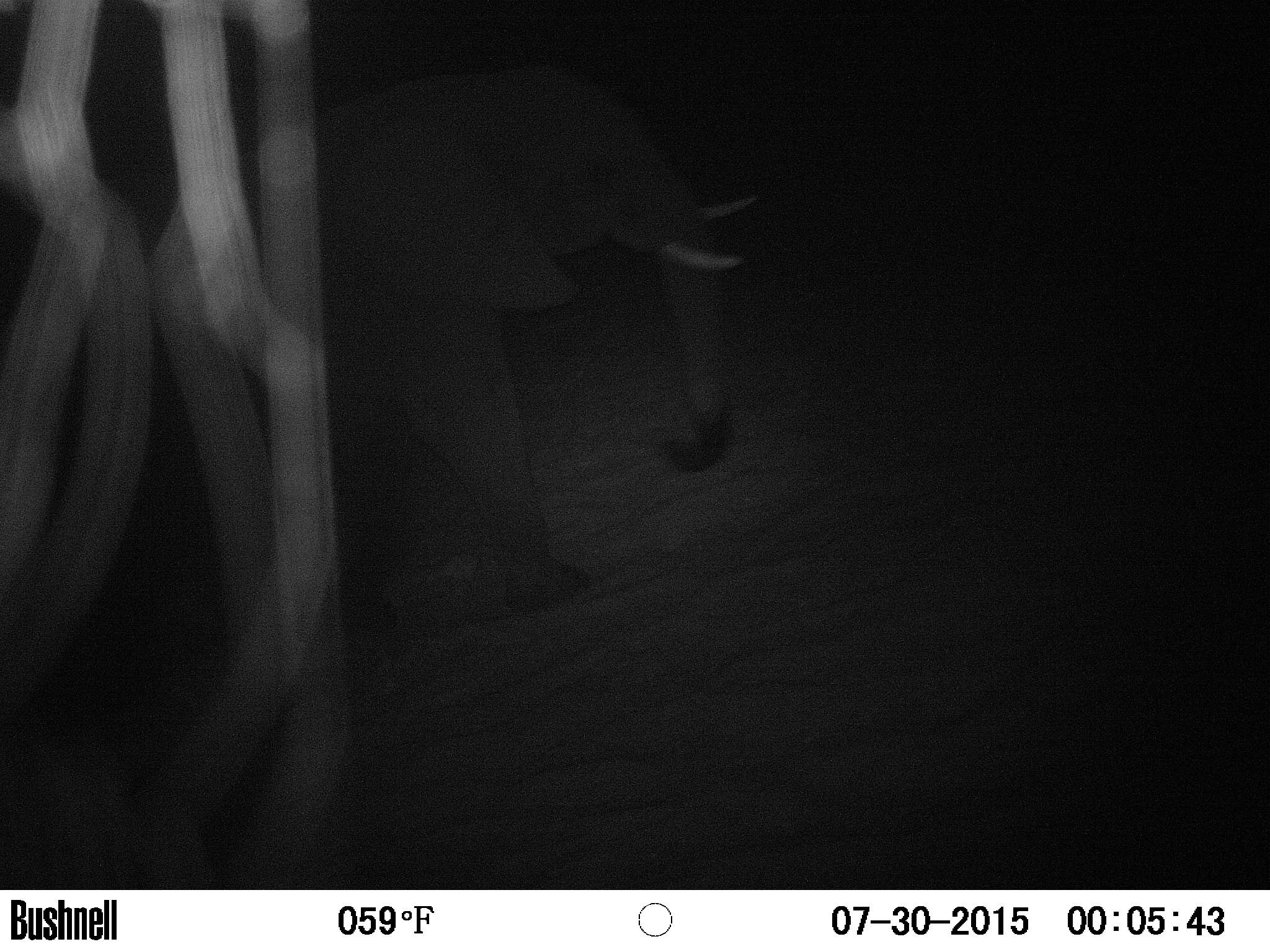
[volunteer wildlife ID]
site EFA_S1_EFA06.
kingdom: Animalia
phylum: Chordata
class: Mammalia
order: Proboscidea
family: Elephantidae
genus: Loxodonta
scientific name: Loxodonta africana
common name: african bush elephant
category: elephant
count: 1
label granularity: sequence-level